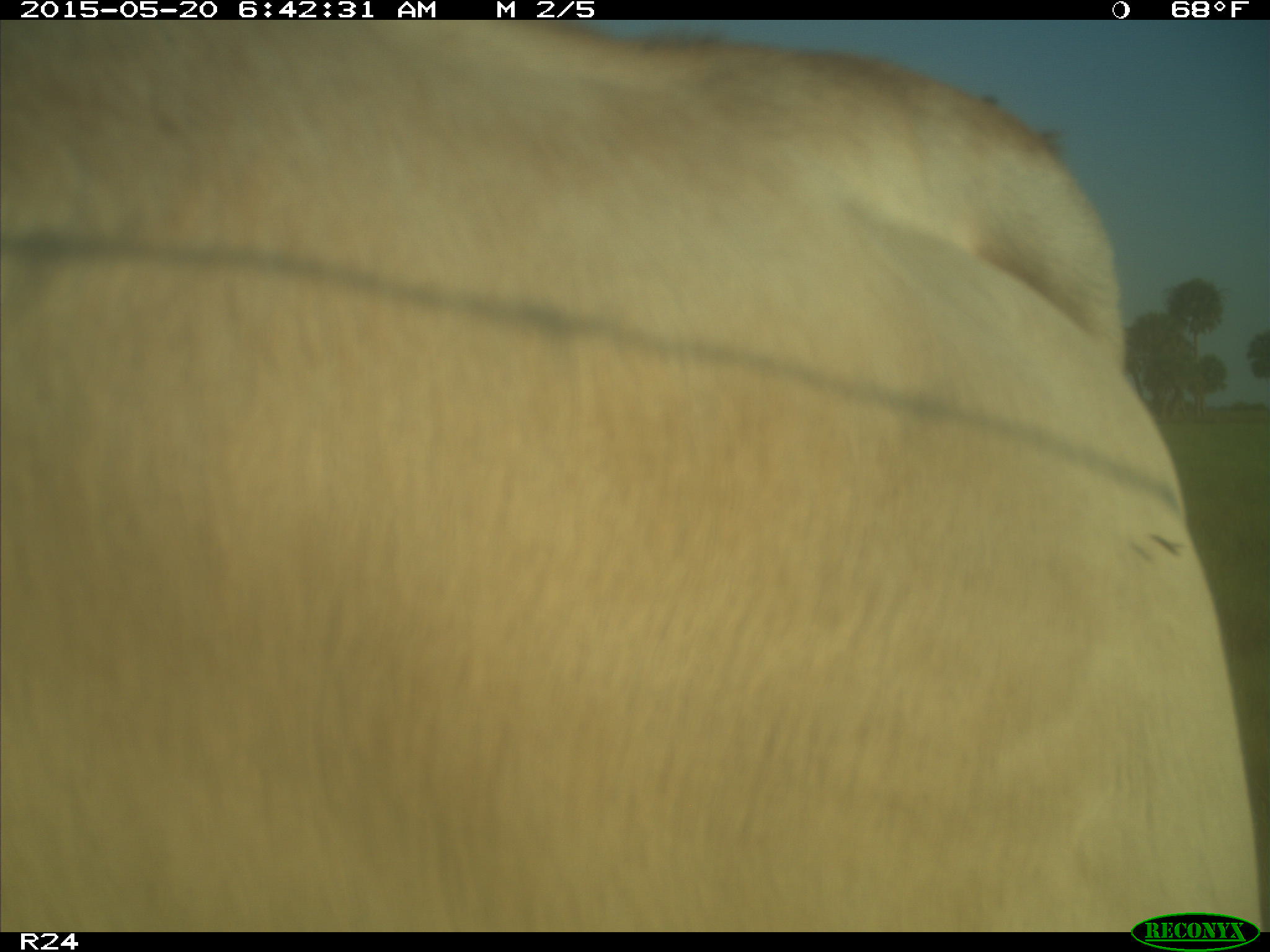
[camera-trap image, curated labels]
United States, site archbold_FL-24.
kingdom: Animalia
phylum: Chordata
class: Mammalia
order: Artiodactyla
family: Bovidae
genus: Bos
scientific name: Bos taurus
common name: domestic cow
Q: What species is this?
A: Bos taurus (domestic cow).